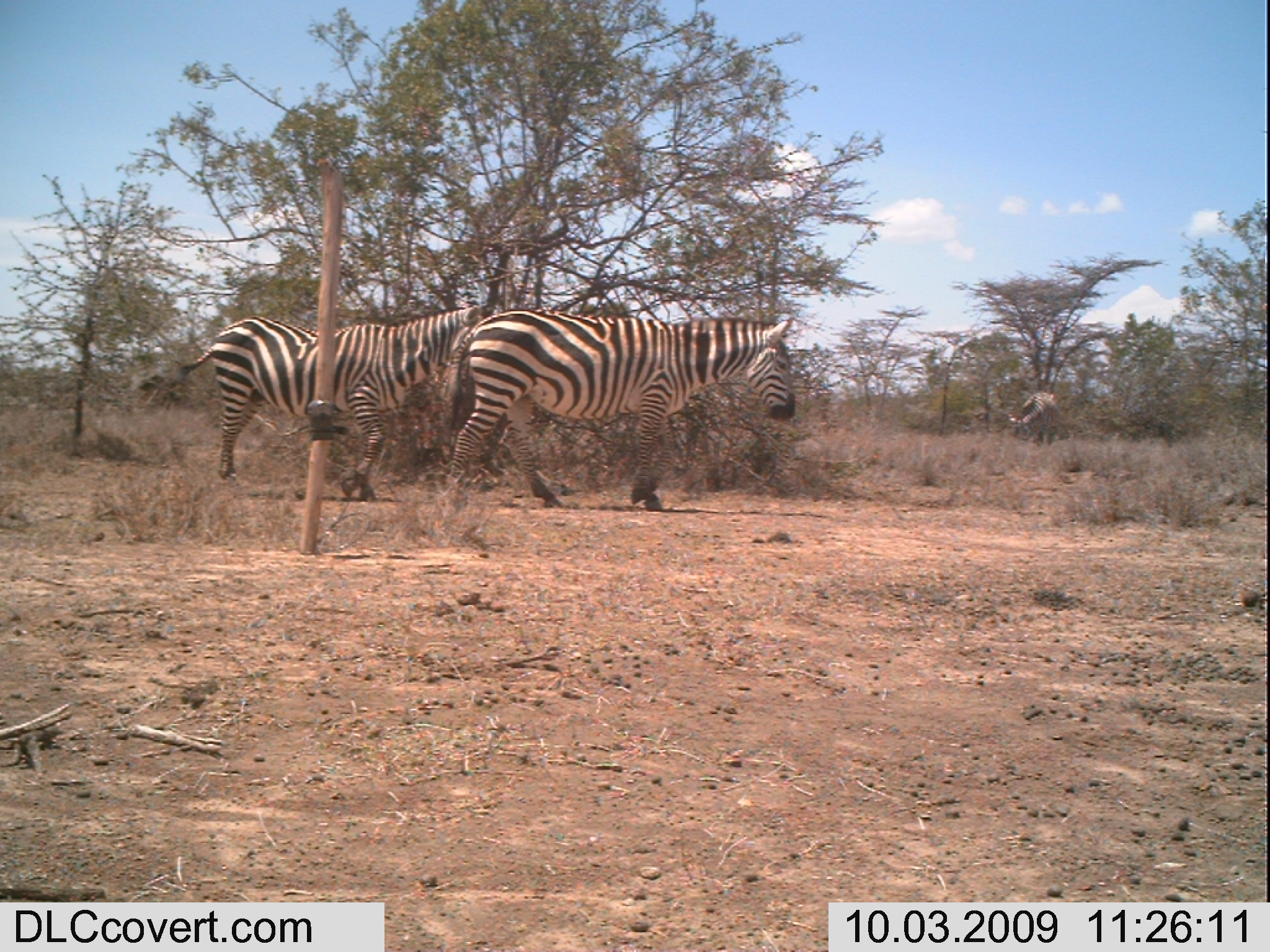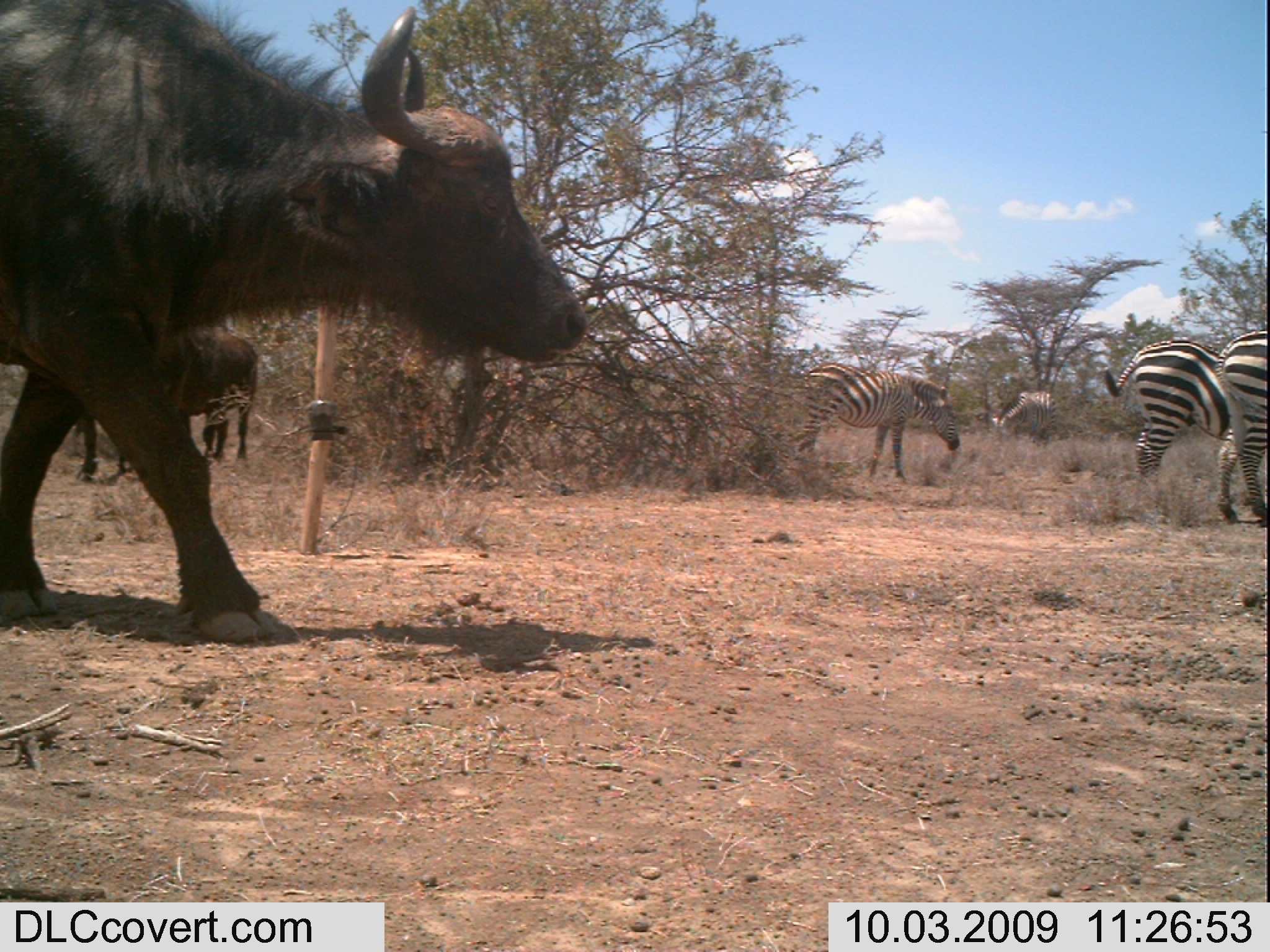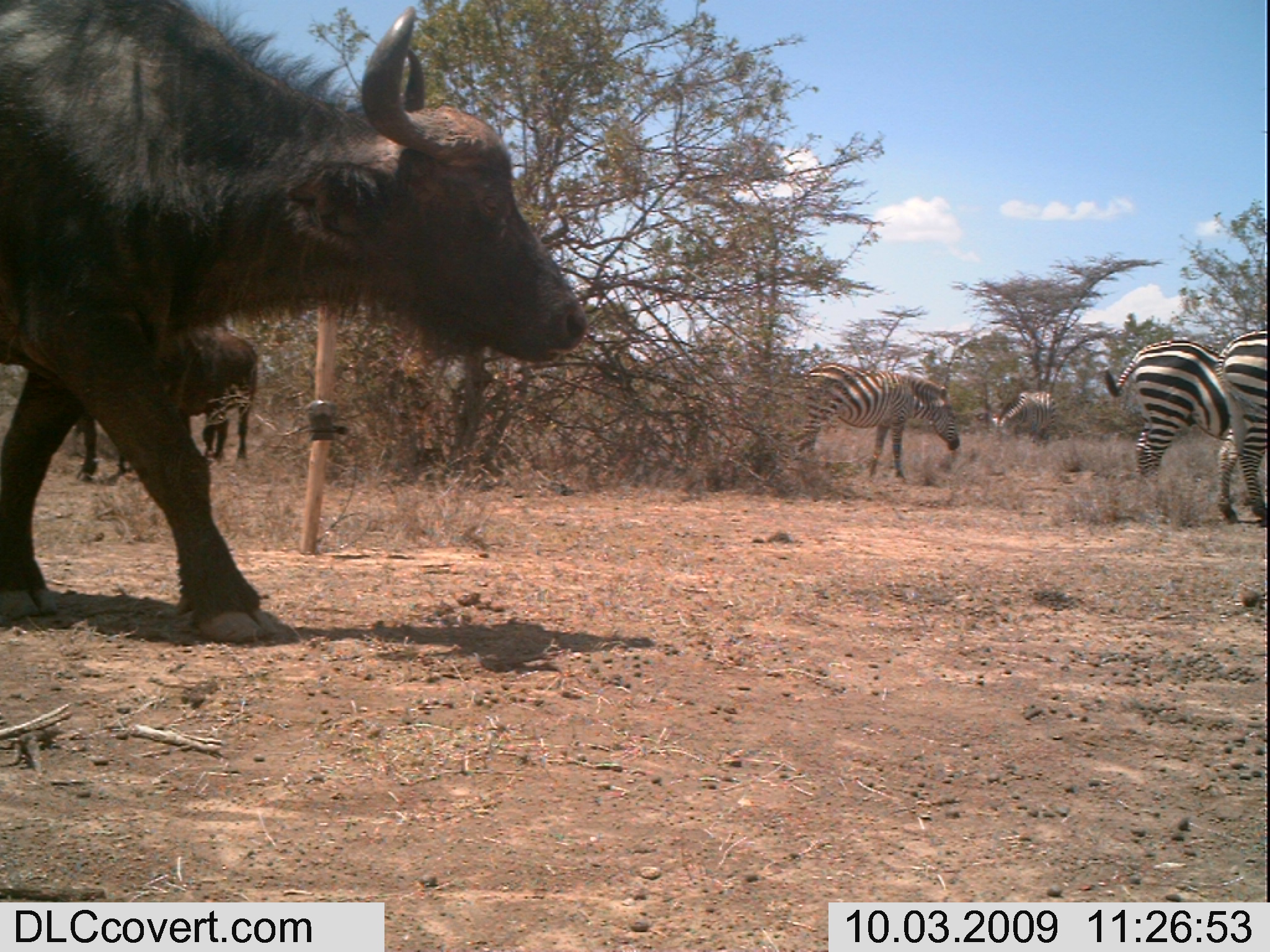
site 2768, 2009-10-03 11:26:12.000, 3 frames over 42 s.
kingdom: Animalia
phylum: Chordata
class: Mammalia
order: Perissodactyla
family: Equidae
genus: Equus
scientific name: Equus quagga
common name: plains zebra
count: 3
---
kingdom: Animalia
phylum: Chordata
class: Mammalia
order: Artiodactyla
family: Bovidae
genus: Syncerus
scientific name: Syncerus caffer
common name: african buffalo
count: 3